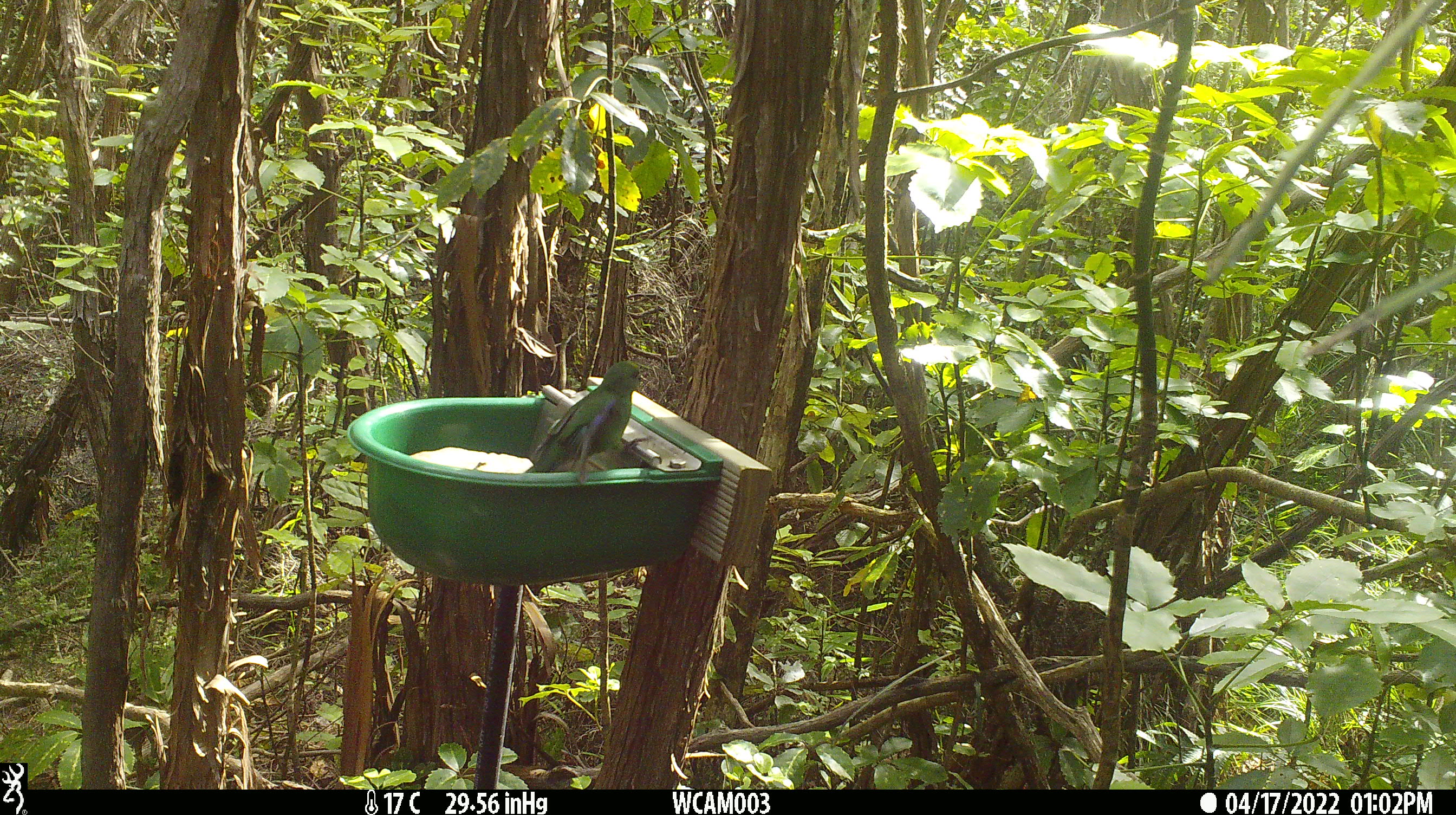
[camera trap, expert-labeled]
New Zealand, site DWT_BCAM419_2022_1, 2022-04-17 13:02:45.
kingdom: Animalia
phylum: Chordata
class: Aves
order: Psittaciformes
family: Psittaculidae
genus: Cyanoramphus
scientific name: Cyanoramphus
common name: parakeet